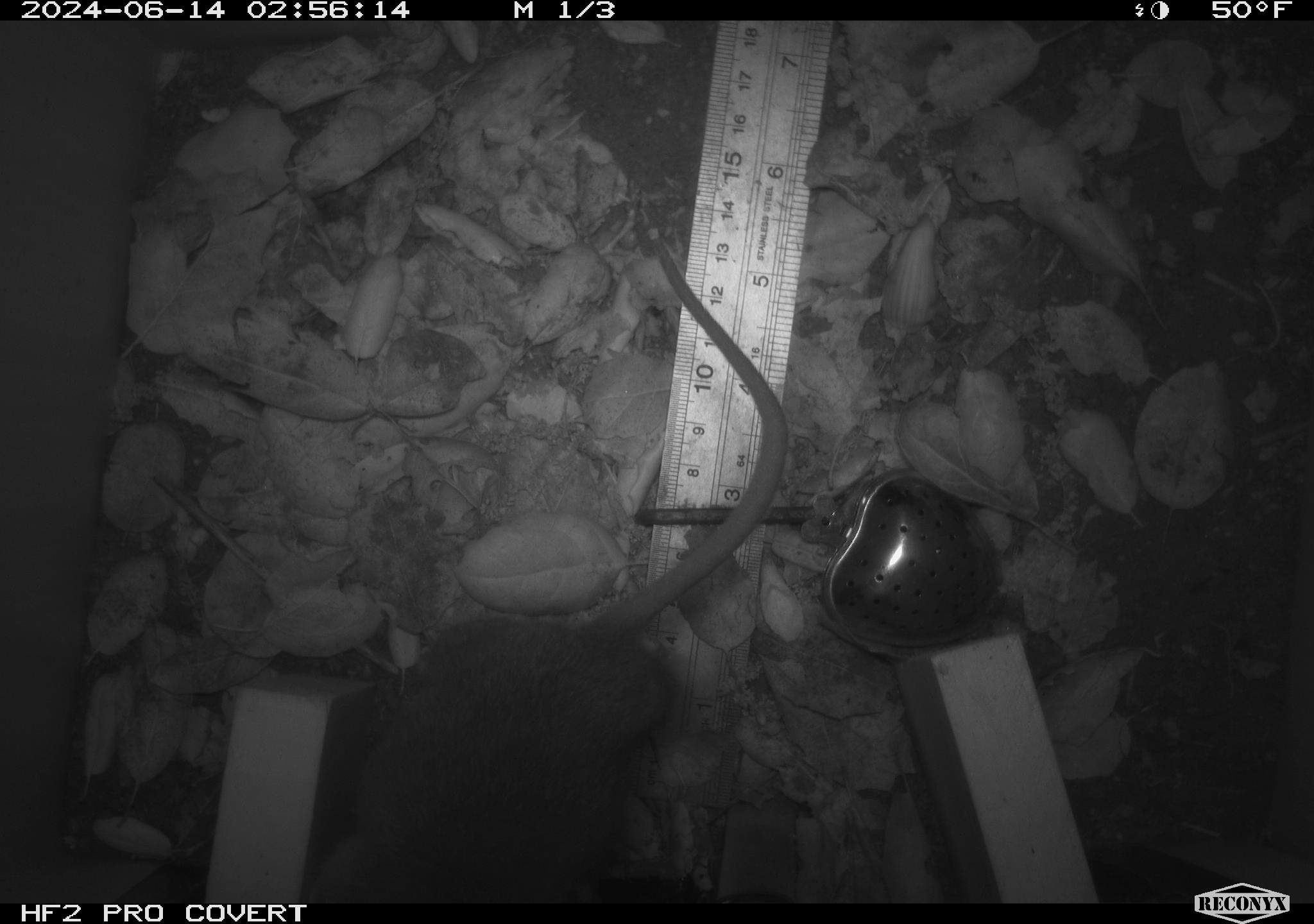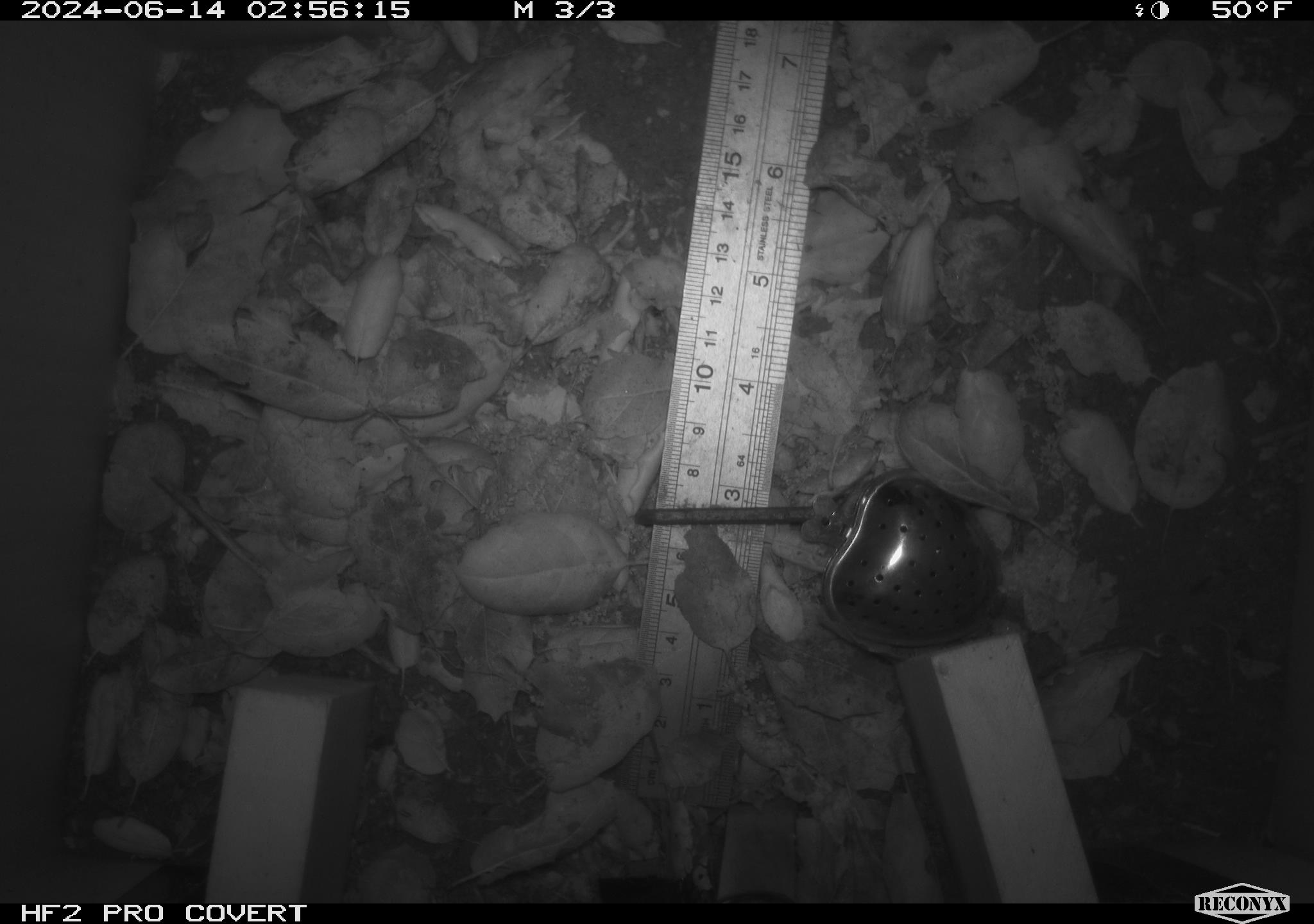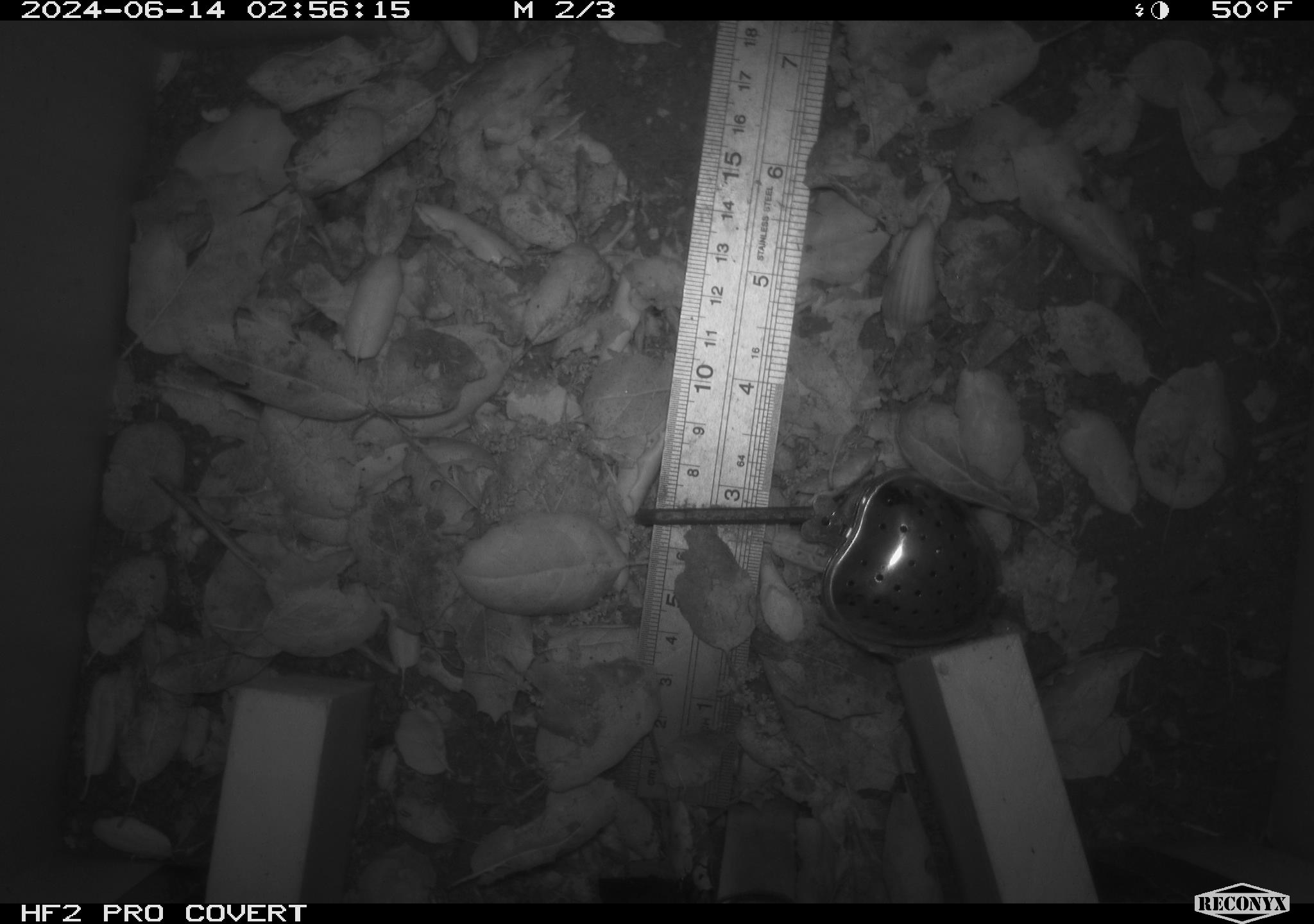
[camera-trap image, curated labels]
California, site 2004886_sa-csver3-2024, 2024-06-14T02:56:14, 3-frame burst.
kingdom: Animalia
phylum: Chordata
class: Mammalia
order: Rodentia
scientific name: Rodentia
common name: rodent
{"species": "rodent (Rodentia)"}